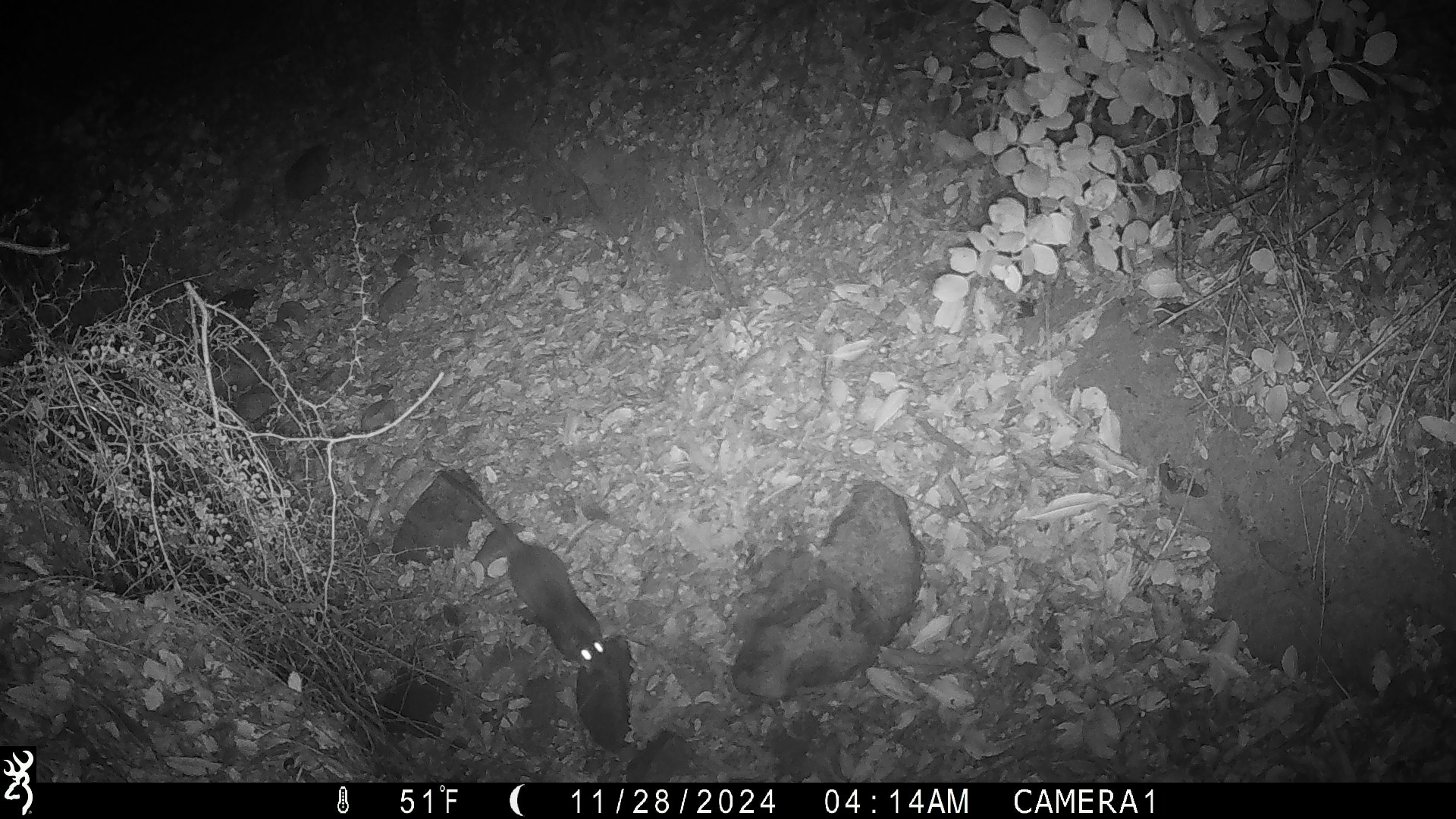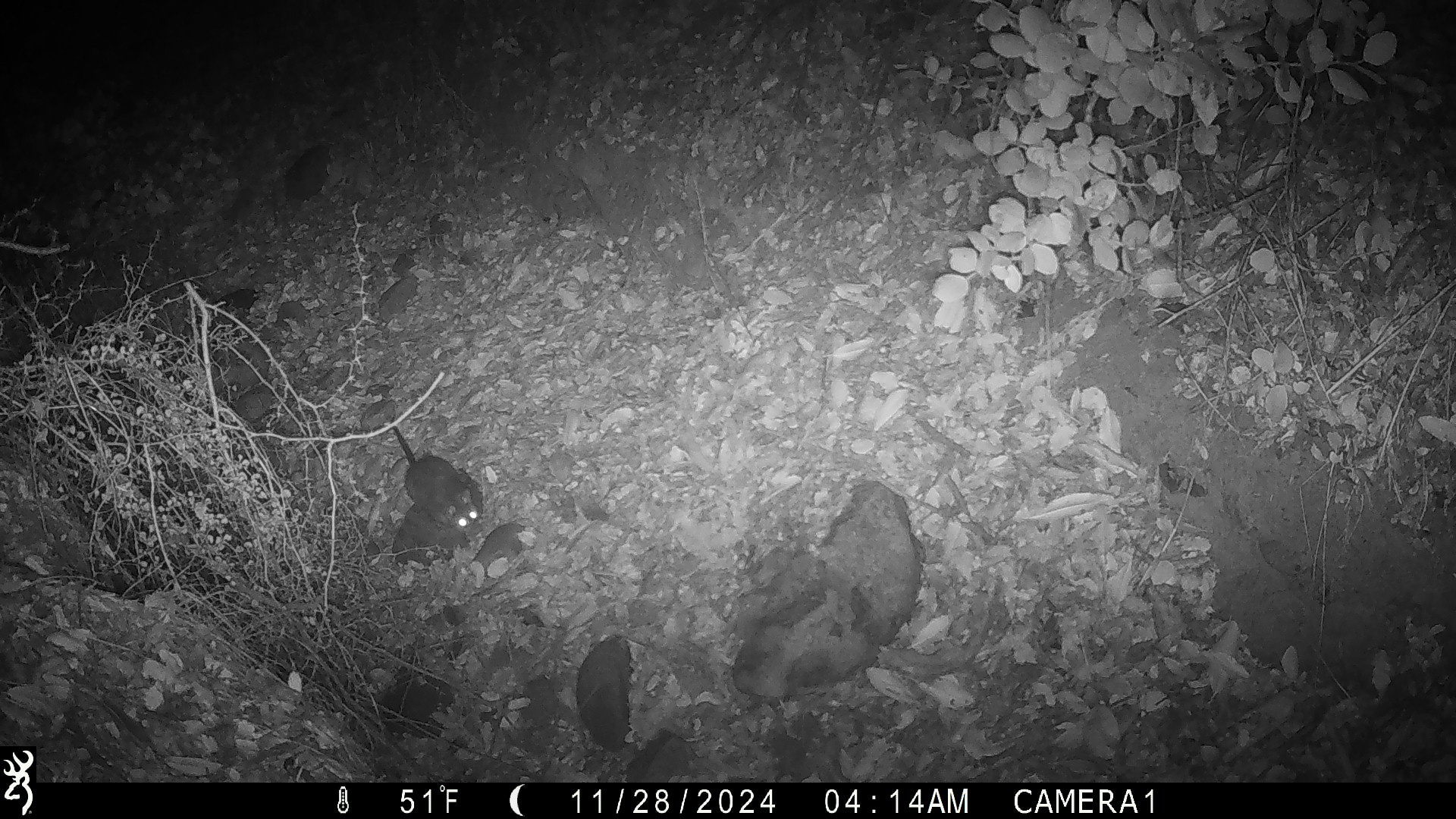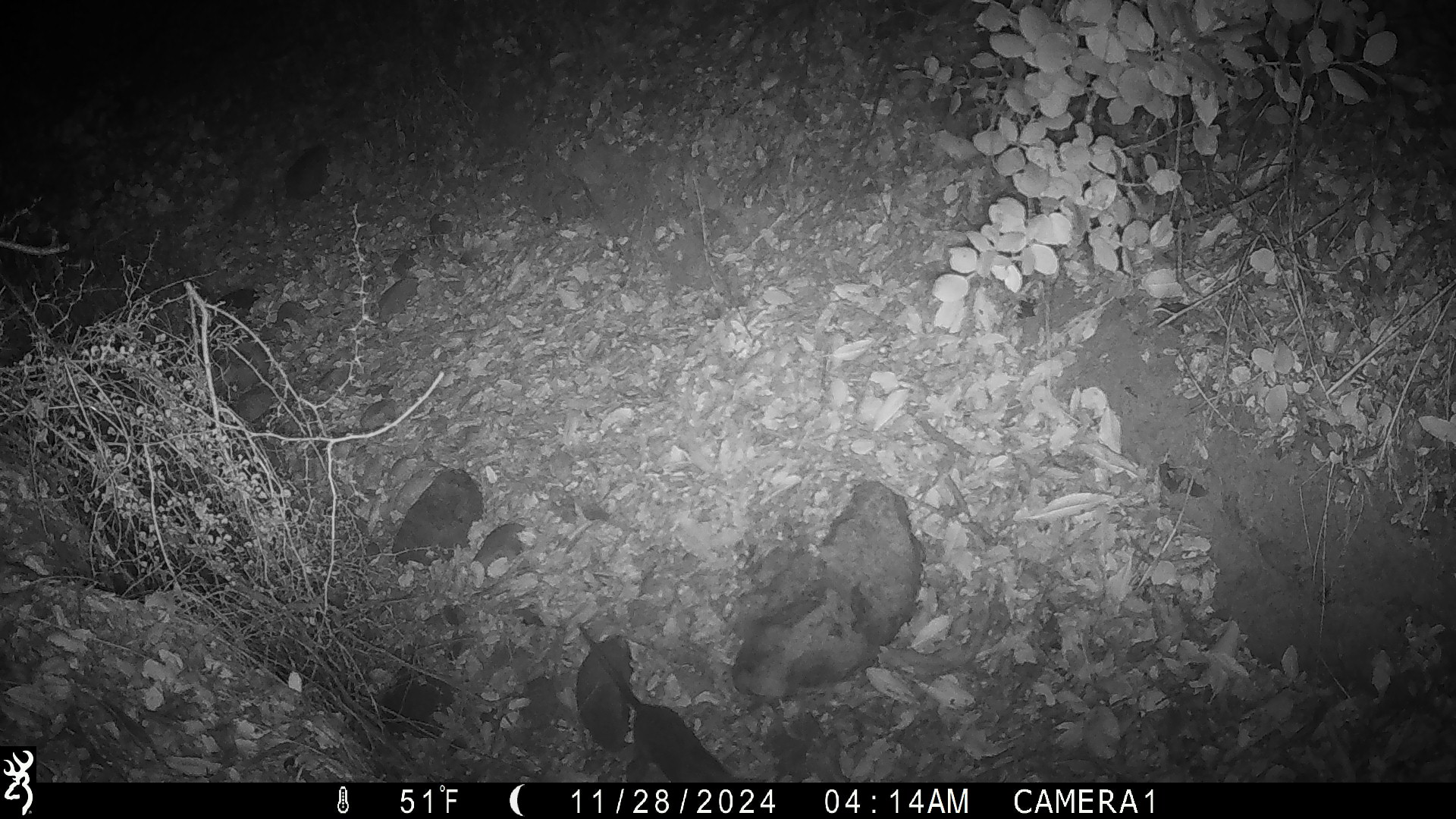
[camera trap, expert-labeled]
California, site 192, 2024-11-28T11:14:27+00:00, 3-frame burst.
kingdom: Animalia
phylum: Chordata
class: Mammalia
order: Rodentia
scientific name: Rodentia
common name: mouse or rat